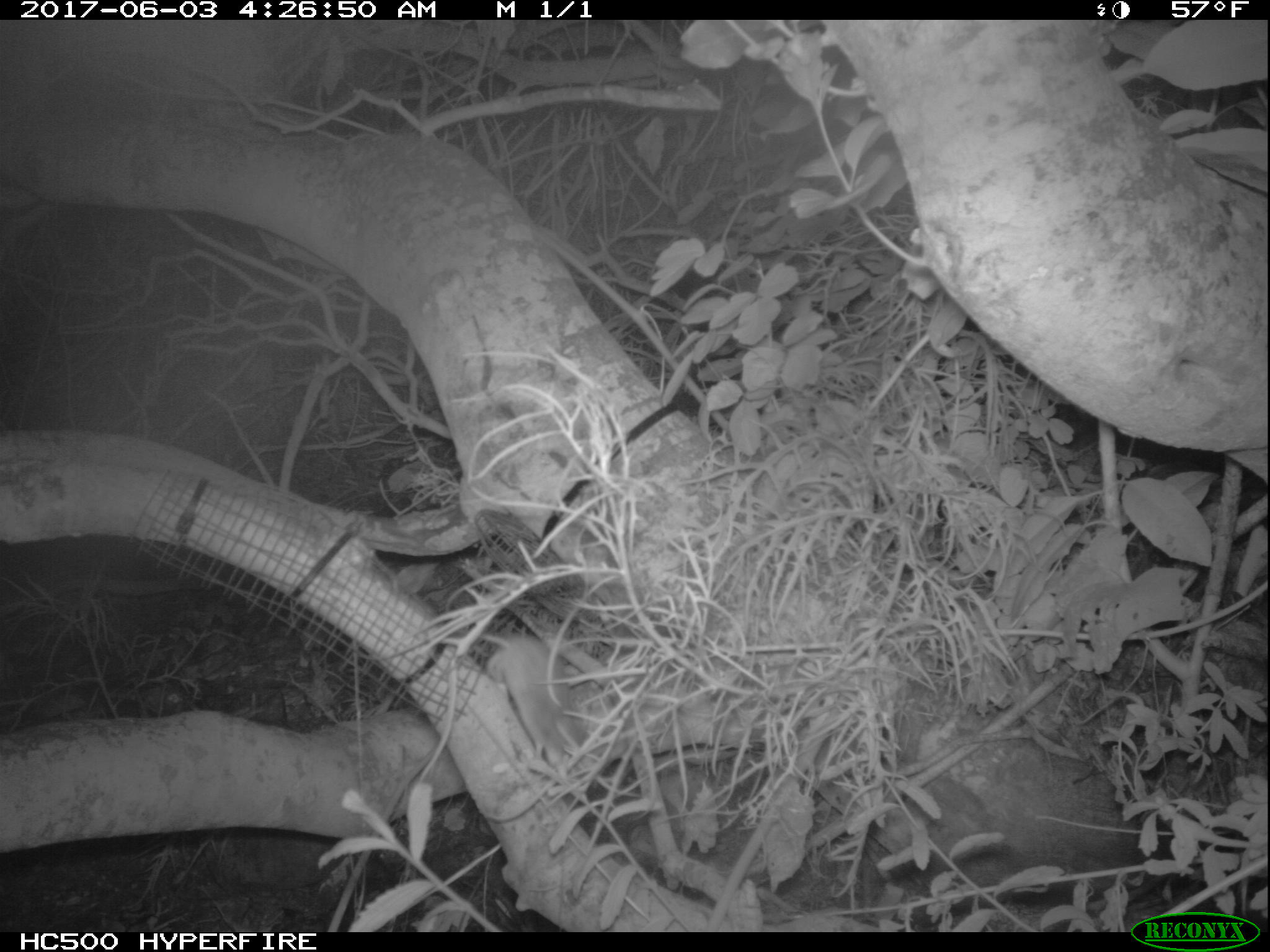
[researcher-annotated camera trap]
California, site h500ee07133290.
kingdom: Animalia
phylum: Chordata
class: Mammalia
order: Rodentia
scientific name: Rodentia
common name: rodent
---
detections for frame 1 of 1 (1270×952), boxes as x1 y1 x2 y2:
rodent: 452 625 590 791